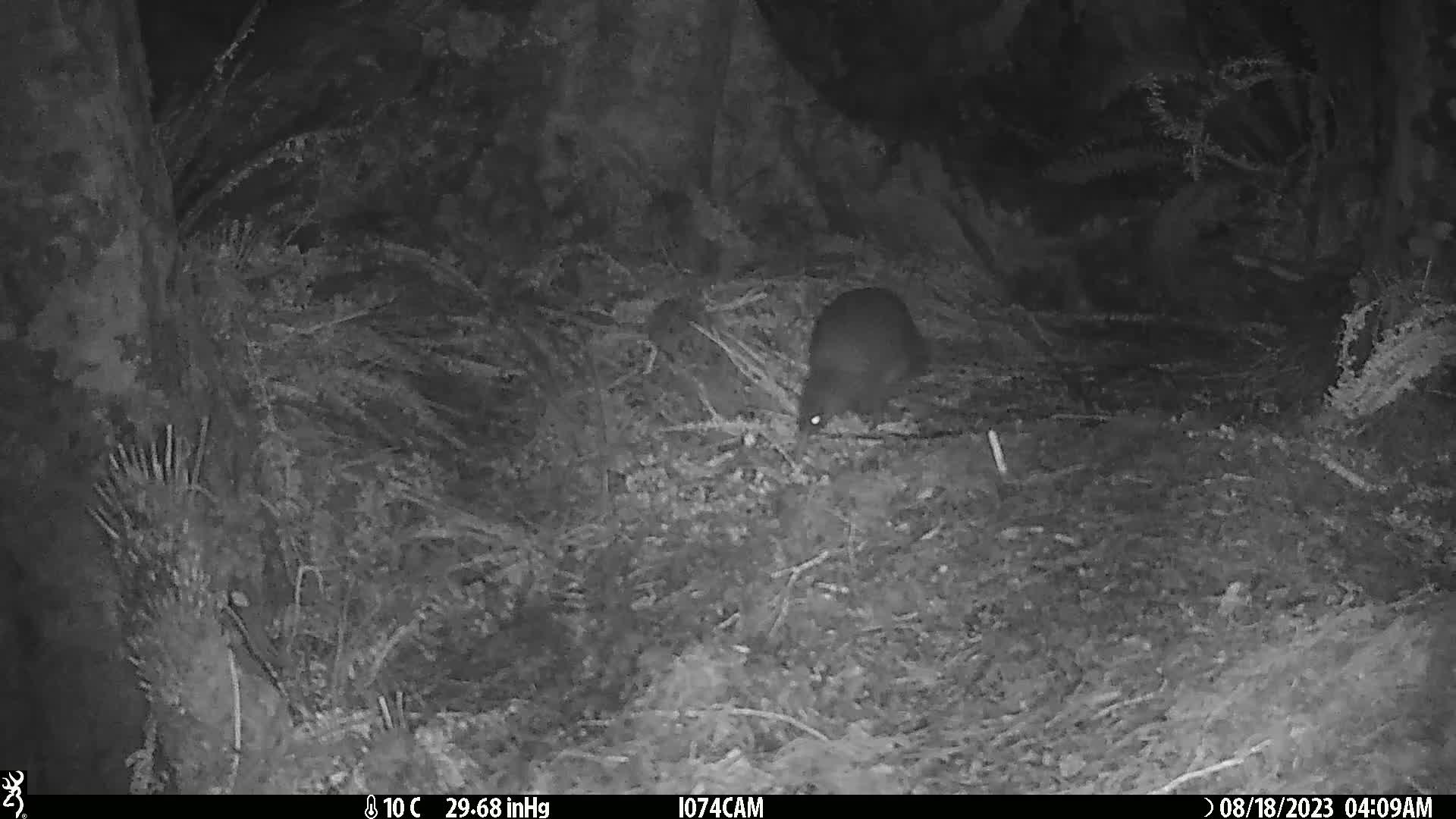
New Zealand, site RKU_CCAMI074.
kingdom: Animalia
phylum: Chordata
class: Aves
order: Apterygiformes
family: Apterygidae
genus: Apteryx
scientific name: Apteryx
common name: kiwi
Kiwi (Apteryx).